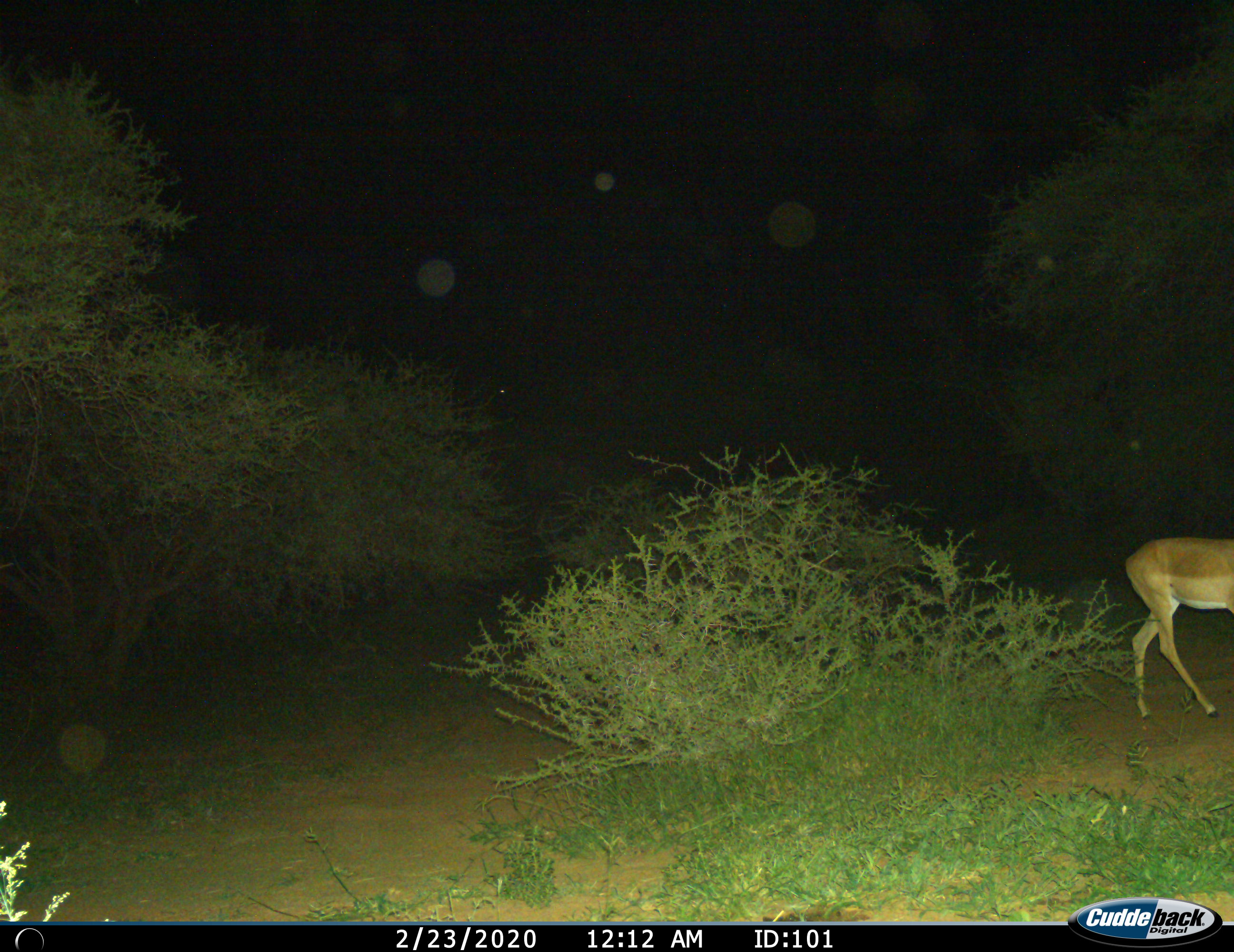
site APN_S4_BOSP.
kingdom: Animalia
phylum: Chordata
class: Mammalia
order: Artiodactyla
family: Bovidae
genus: Aepyceros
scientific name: Aepyceros melampus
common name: impala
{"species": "impala (Aepyceros melampus)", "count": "1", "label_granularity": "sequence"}